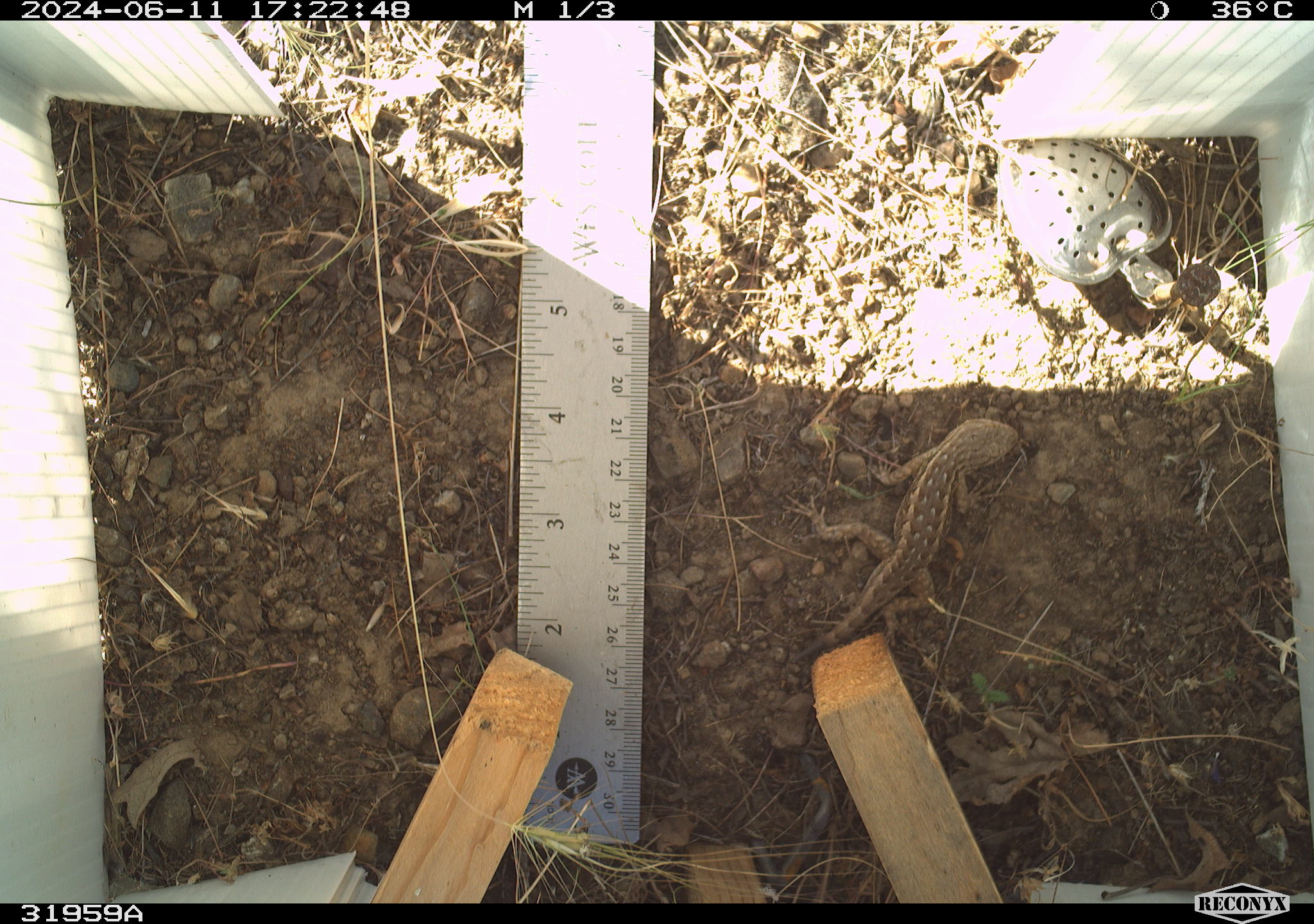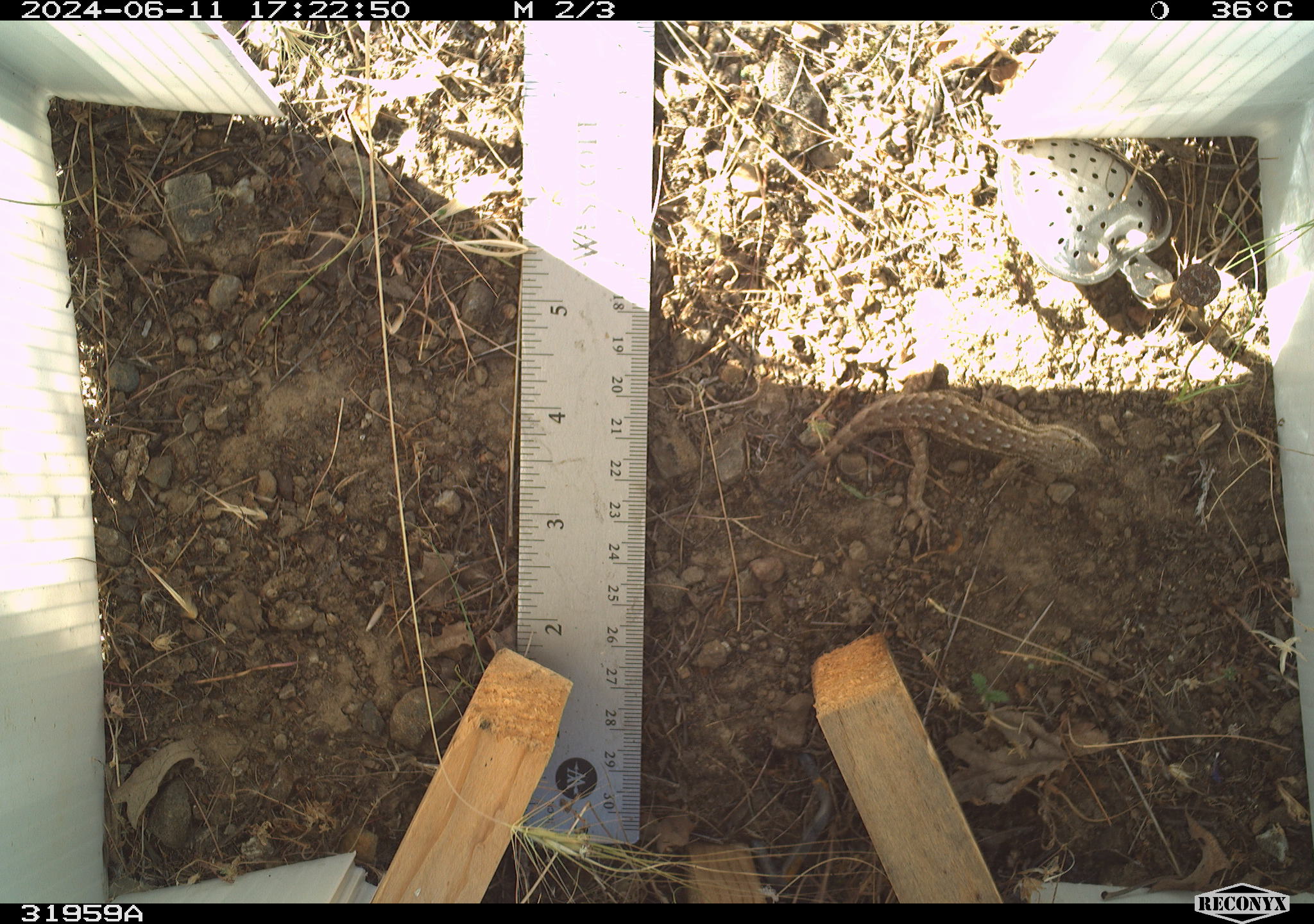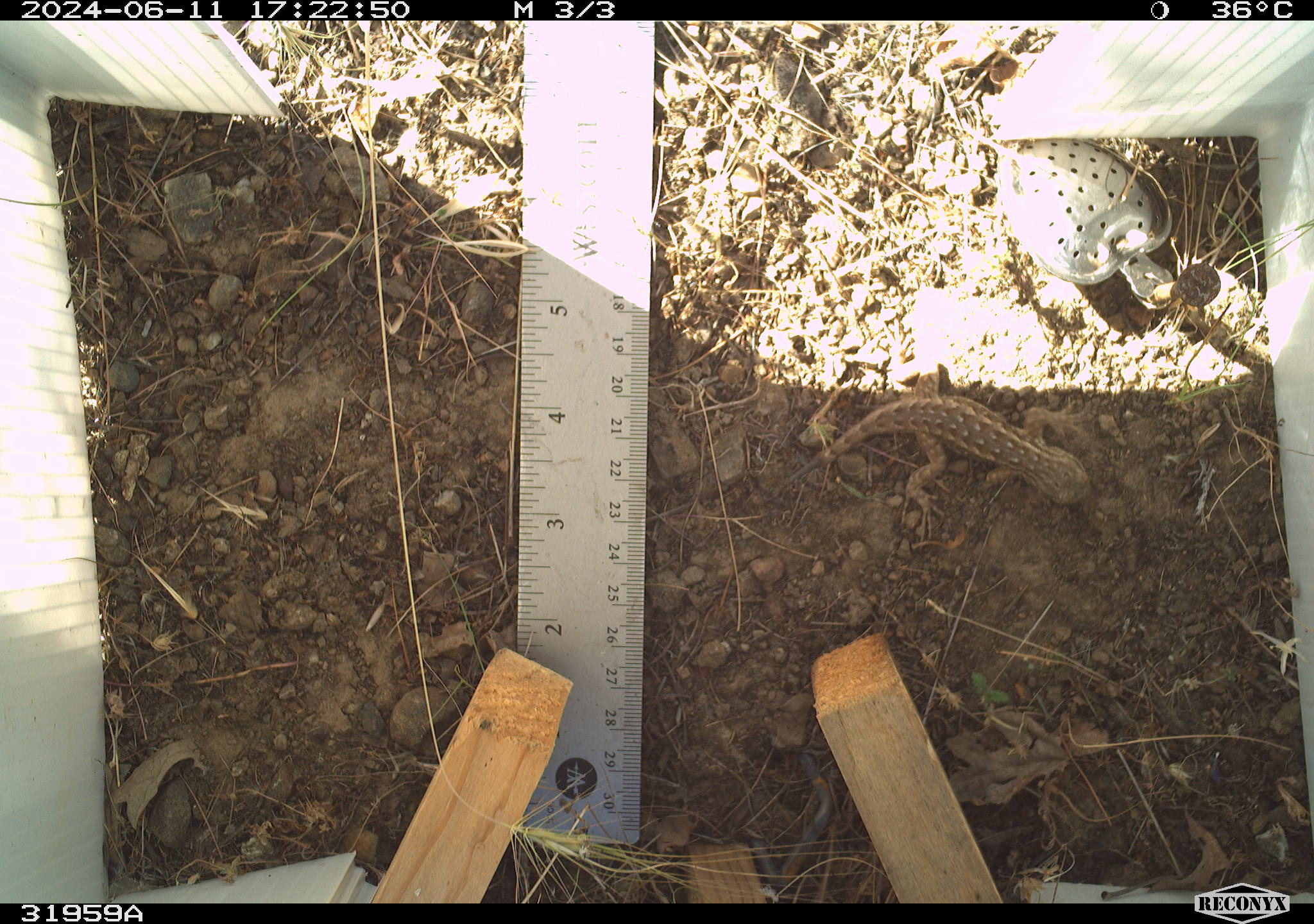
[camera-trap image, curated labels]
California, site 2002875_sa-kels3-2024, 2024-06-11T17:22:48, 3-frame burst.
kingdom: Animalia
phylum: Chordata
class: Reptilia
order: Squamata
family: Phrynosomatidae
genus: Sceloporus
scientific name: Sceloporus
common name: spiny lizards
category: sceloporus species